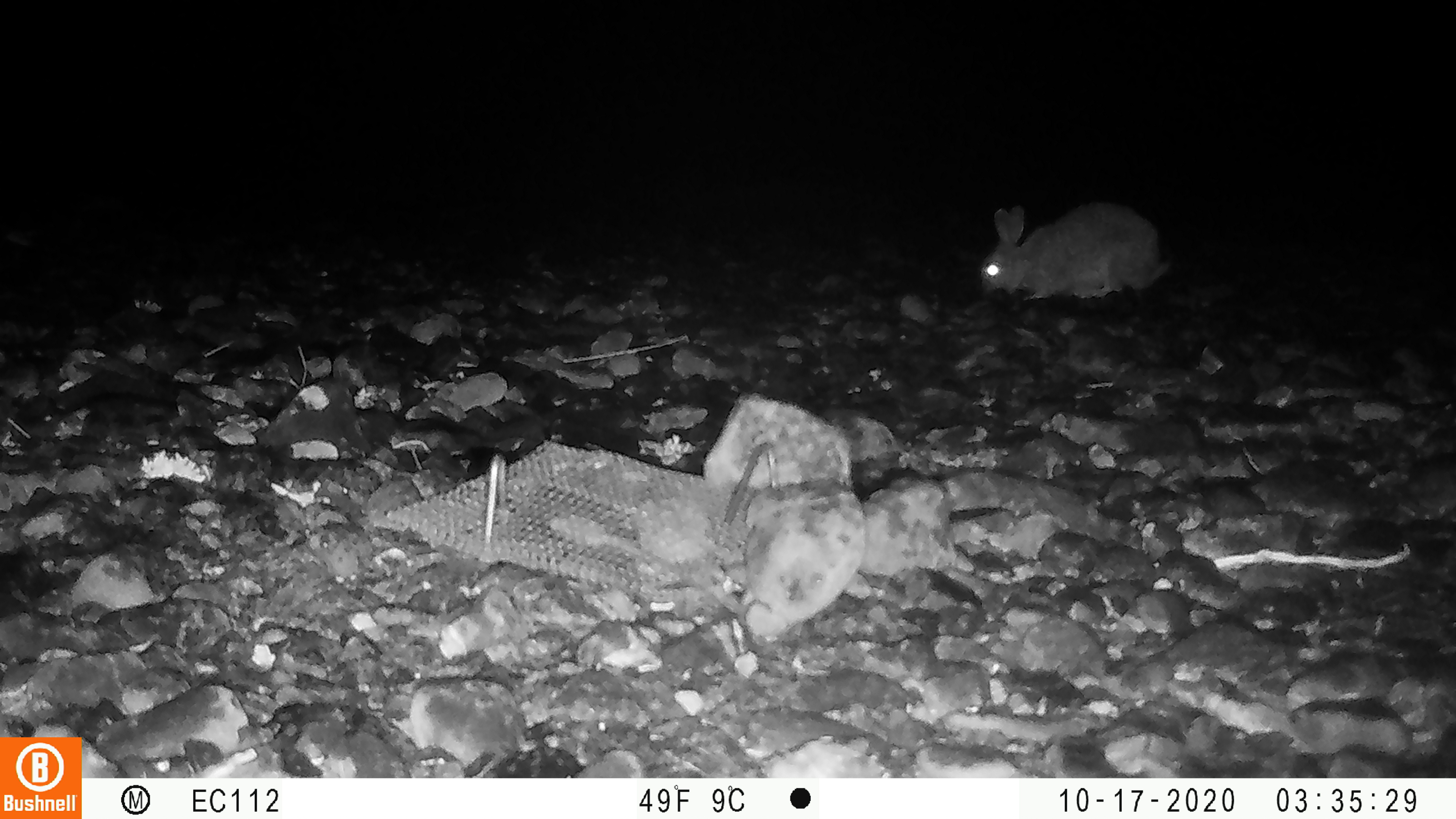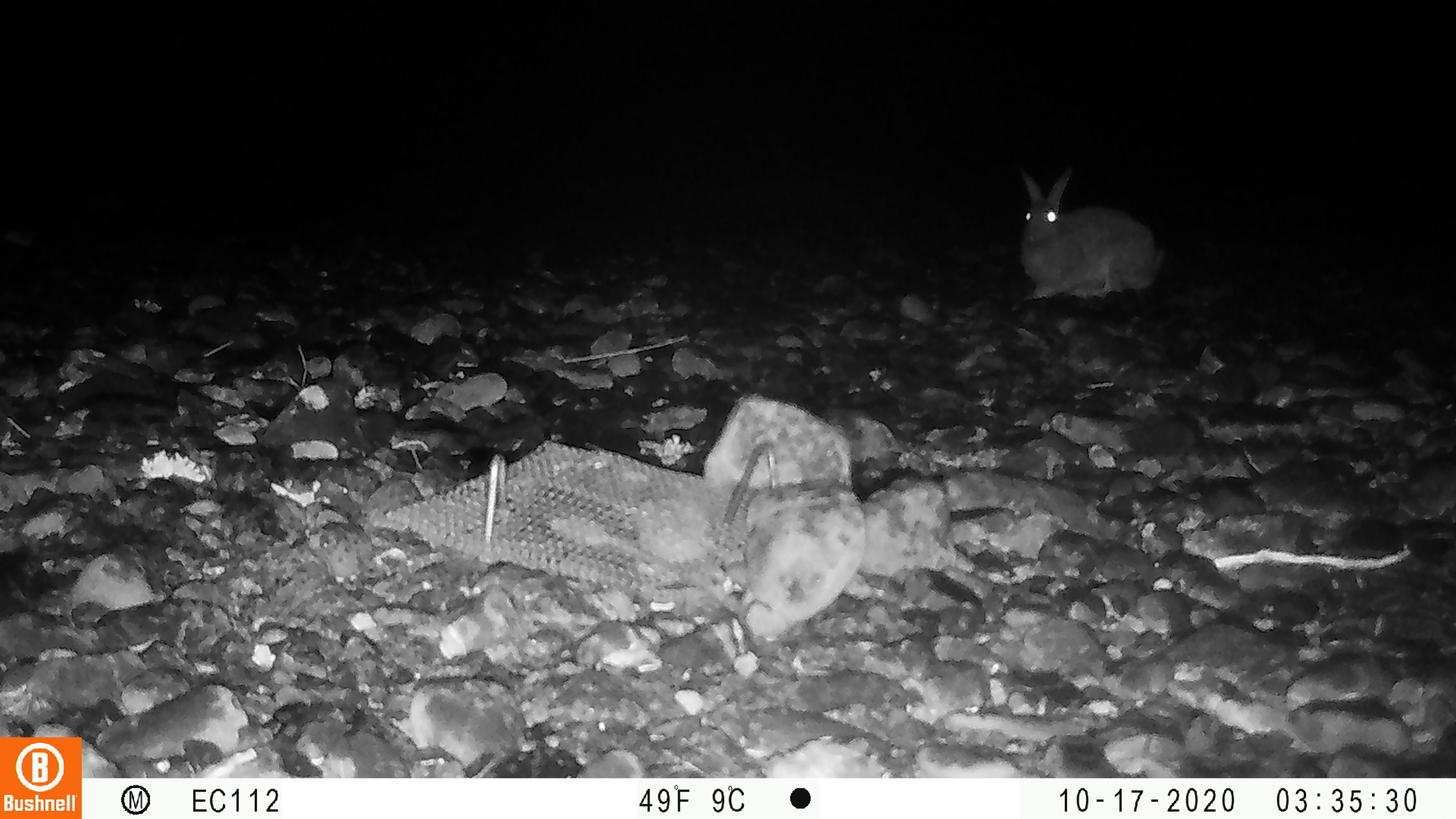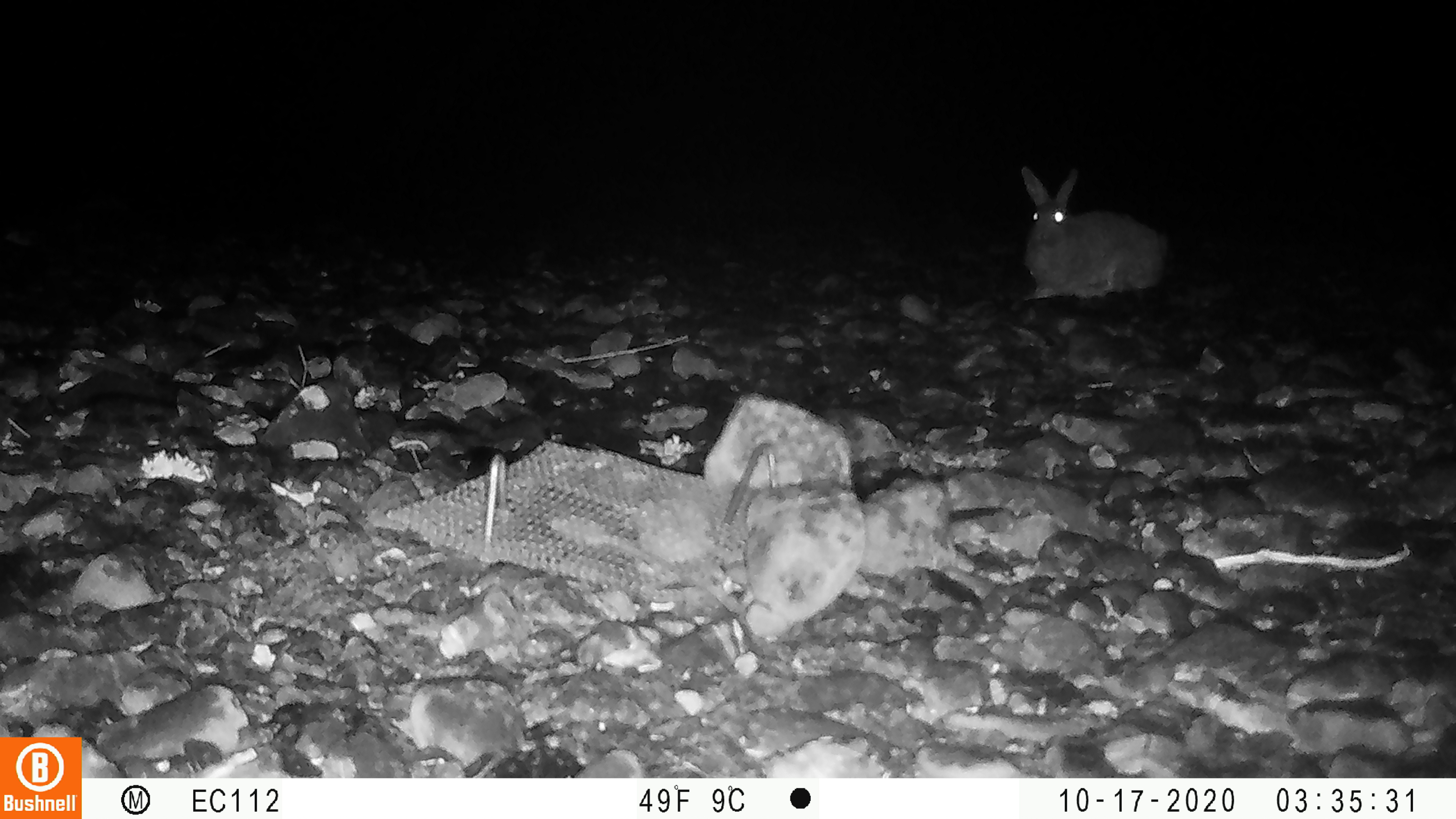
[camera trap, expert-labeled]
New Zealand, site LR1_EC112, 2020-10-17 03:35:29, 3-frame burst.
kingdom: Animalia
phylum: Chordata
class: Mammalia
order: Lagomorpha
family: Leporidae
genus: Oryctolagus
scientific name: Oryctolagus cuniculus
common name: european rabbit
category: rabbit